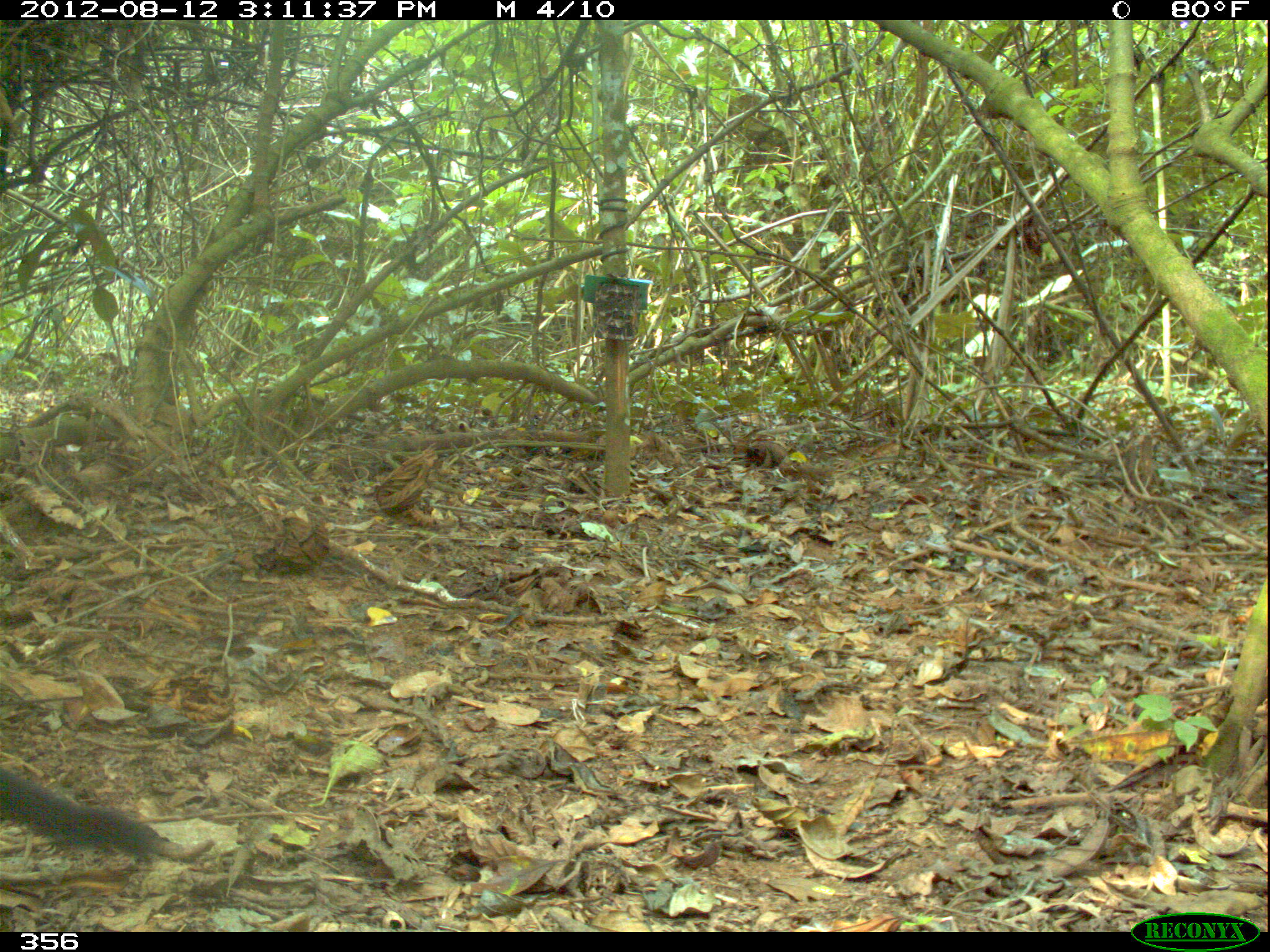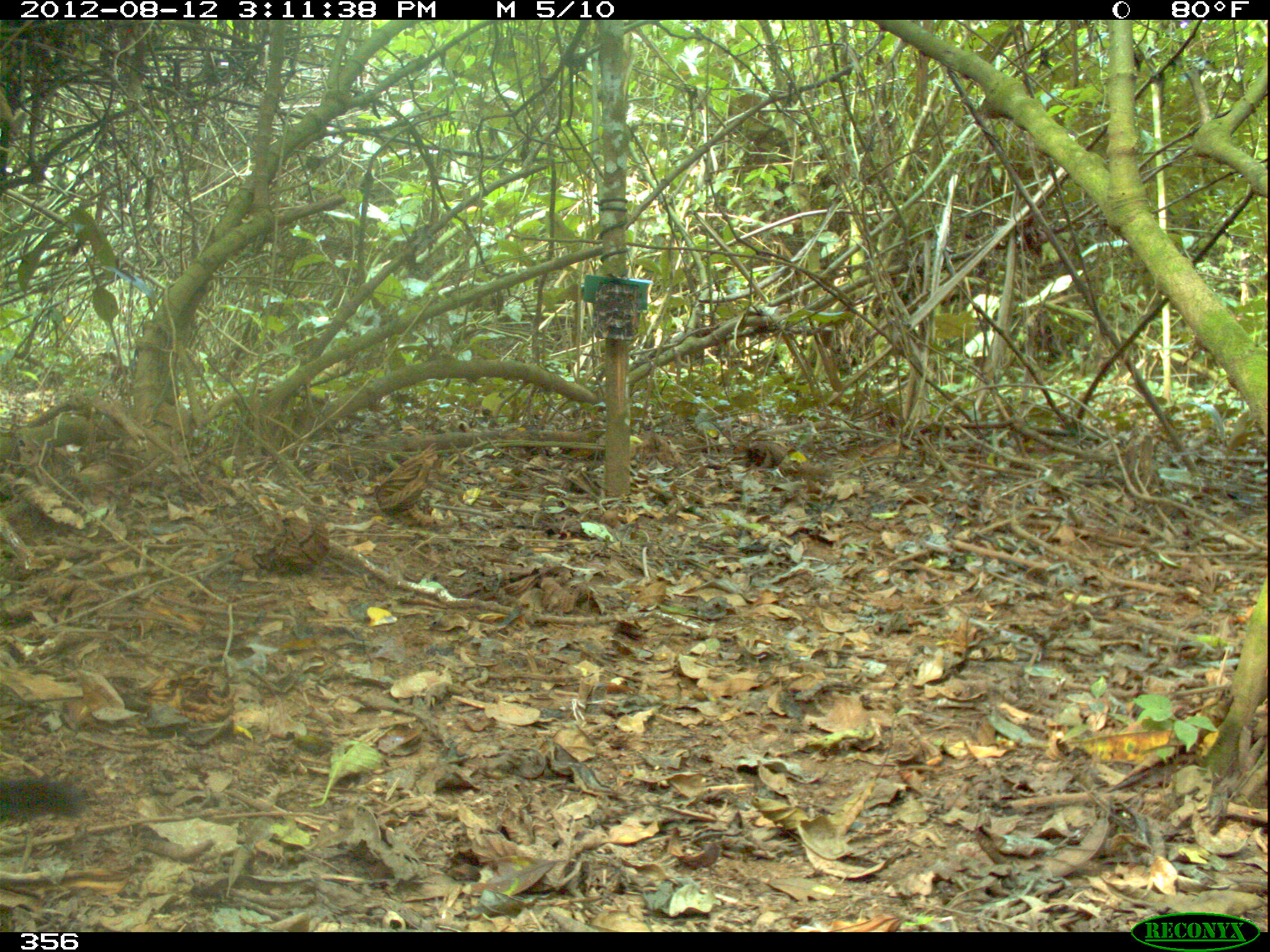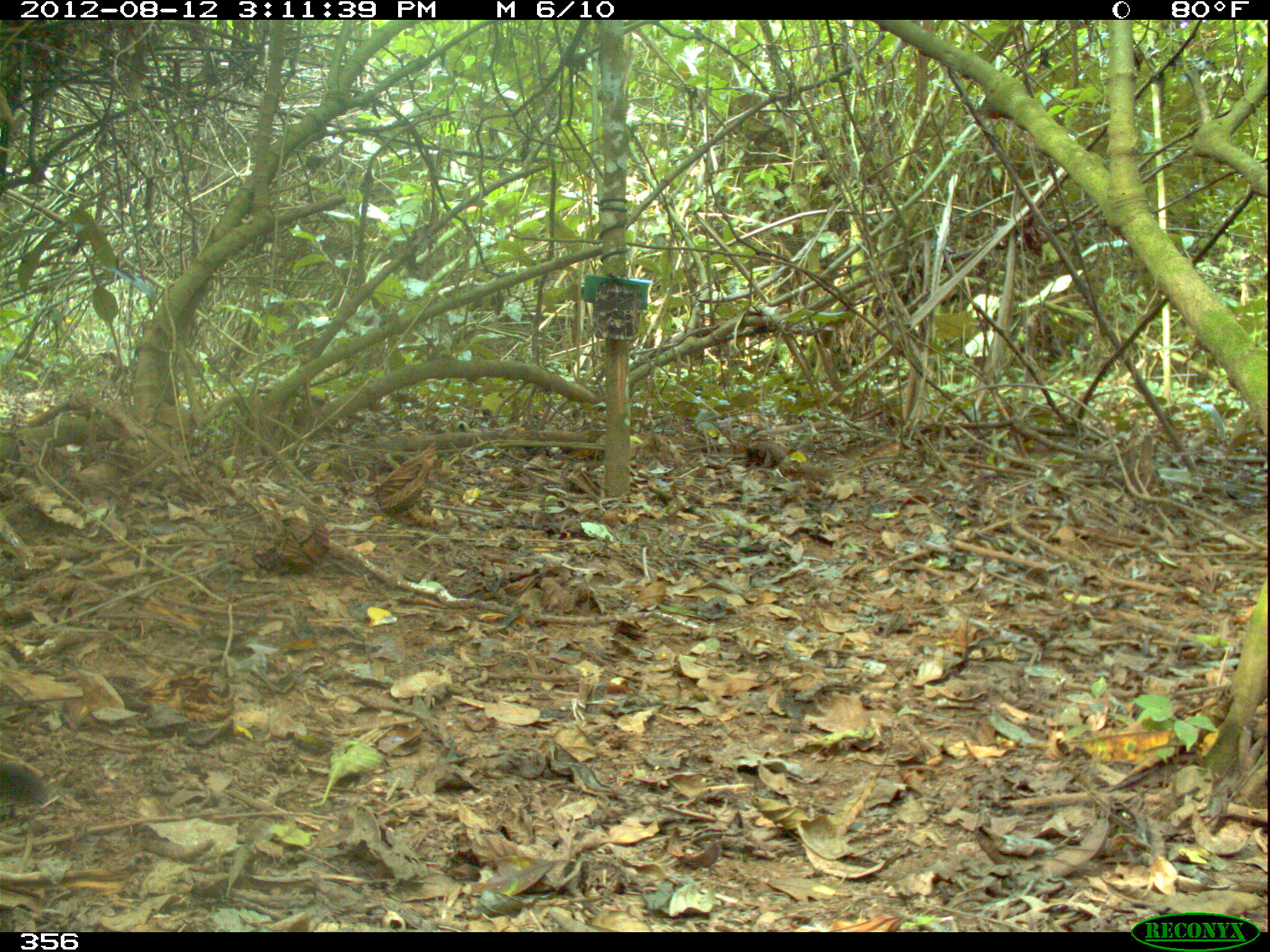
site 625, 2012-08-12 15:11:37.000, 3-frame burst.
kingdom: Animalia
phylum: Chordata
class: Mammalia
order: Carnivora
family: Mustelidae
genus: Eira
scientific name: Eira barbara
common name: tayra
Eira barbara (tayra).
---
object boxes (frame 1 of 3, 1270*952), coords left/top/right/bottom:
eira barbara: 0/763/161/865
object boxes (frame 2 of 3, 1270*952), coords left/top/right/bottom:
eira barbara: 0/774/93/822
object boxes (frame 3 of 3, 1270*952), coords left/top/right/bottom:
eira barbara: 1/751/47/809